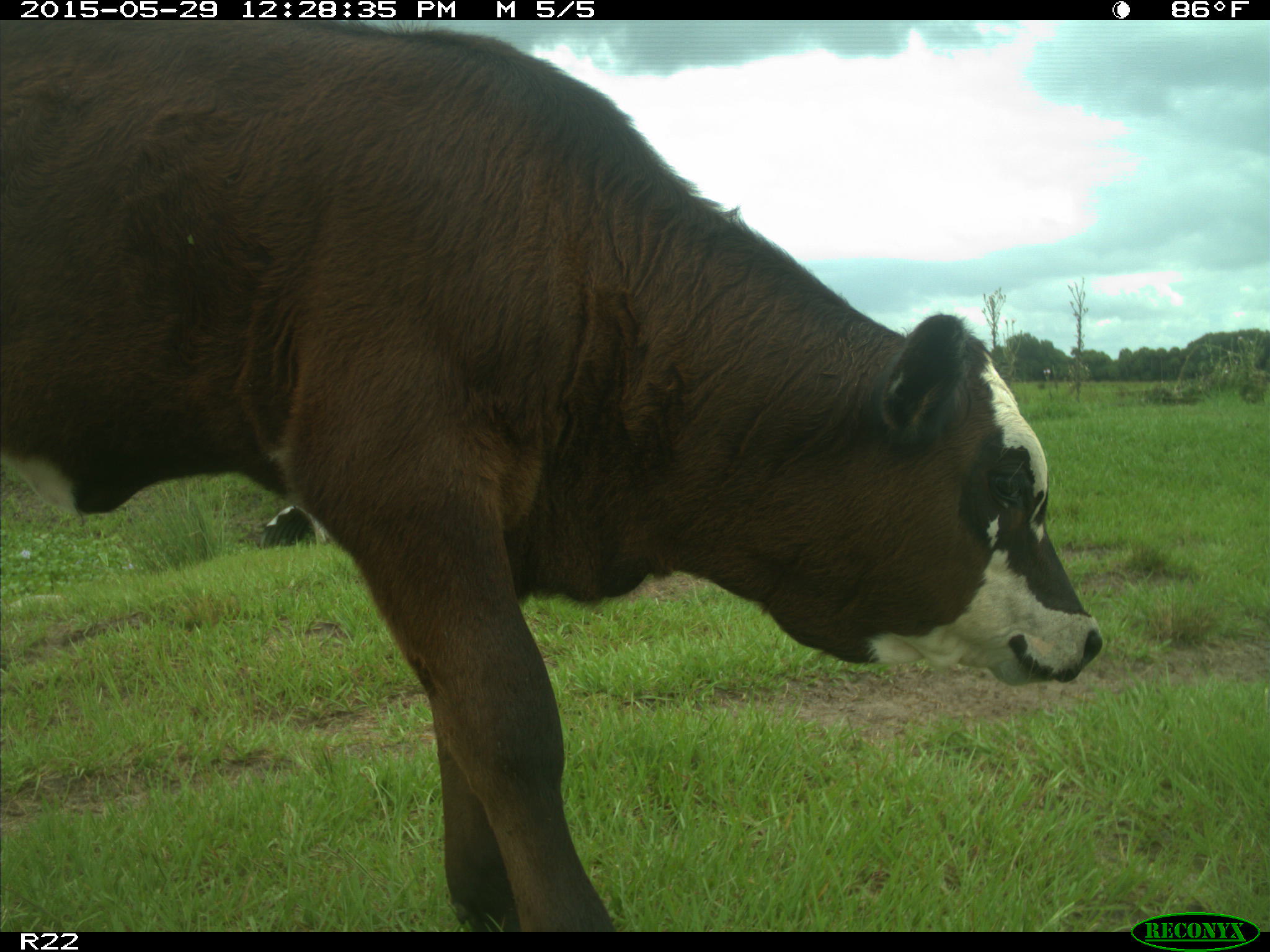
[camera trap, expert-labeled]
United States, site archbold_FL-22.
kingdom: Animalia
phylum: Chordata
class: Mammalia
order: Artiodactyla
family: Bovidae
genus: Bos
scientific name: Bos taurus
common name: domestic cow